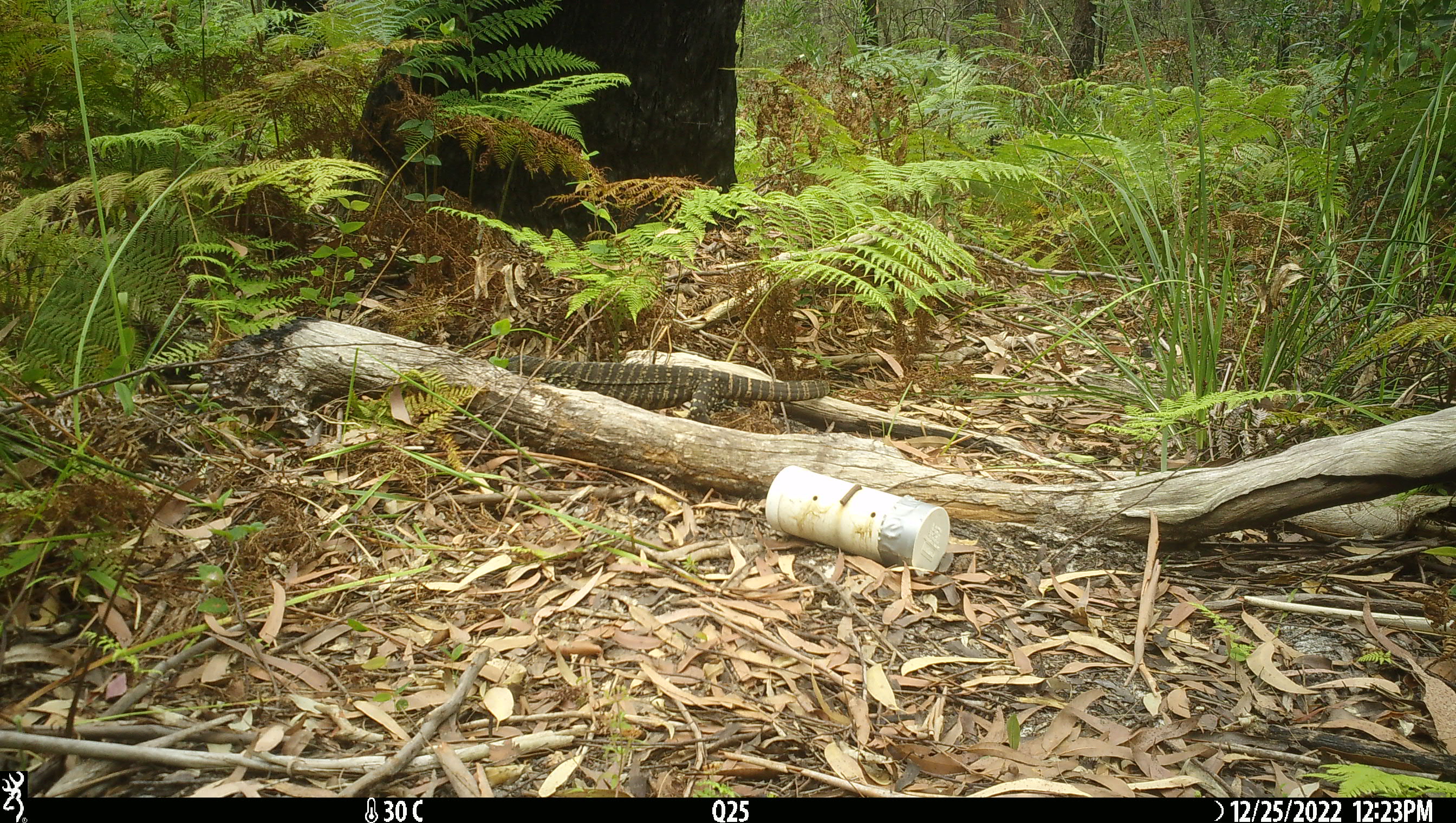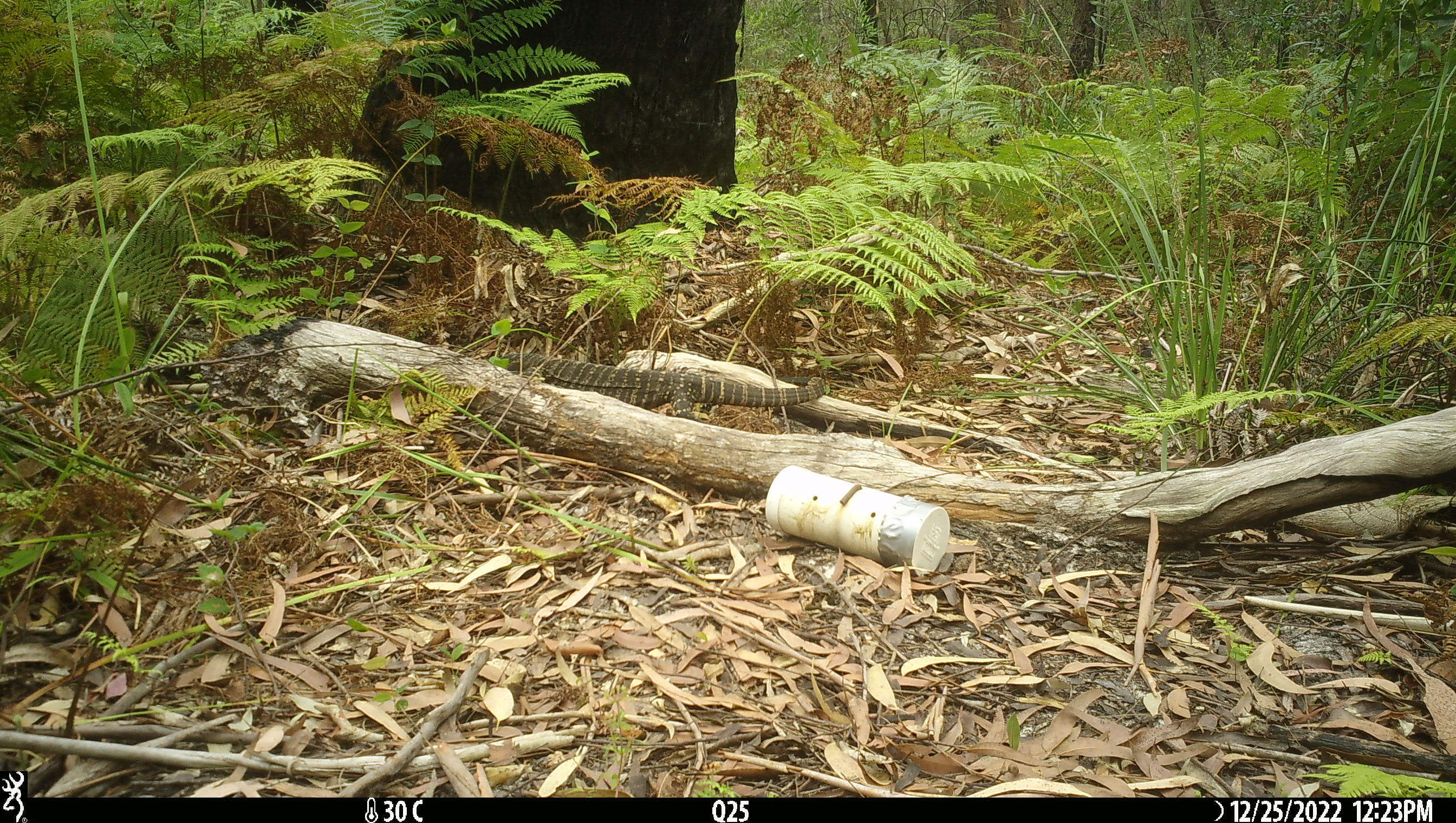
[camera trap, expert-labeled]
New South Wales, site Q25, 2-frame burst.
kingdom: Animalia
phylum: Chordata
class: Reptilia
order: Squamata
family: Varanidae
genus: Varanus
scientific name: Varanus varius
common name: lace monitor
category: goanna